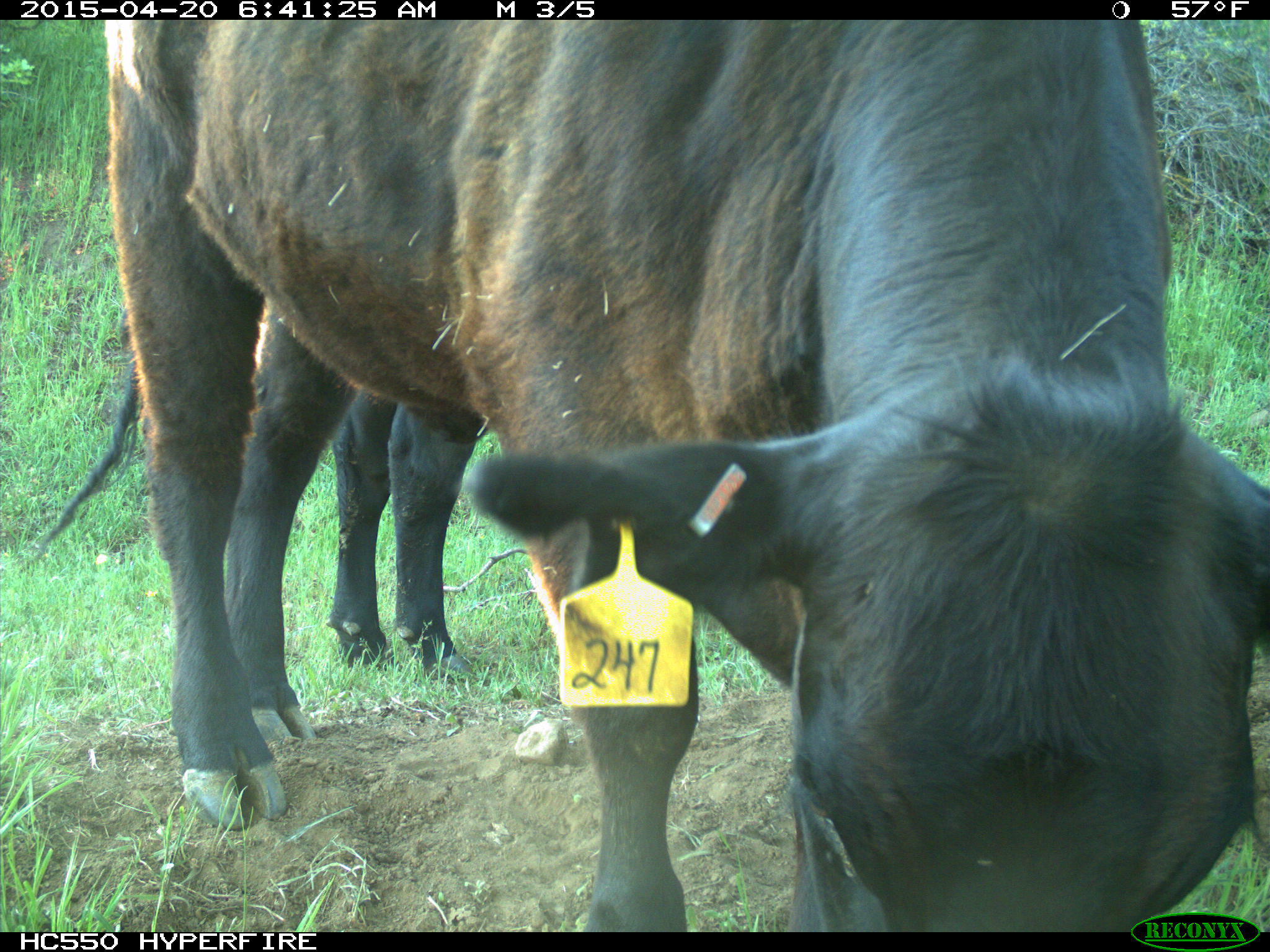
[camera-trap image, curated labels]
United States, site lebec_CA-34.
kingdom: Animalia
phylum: Chordata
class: Mammalia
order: Artiodactyla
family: Bovidae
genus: Bos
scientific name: Bos taurus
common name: domestic cow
Bos taurus (domestic cow).